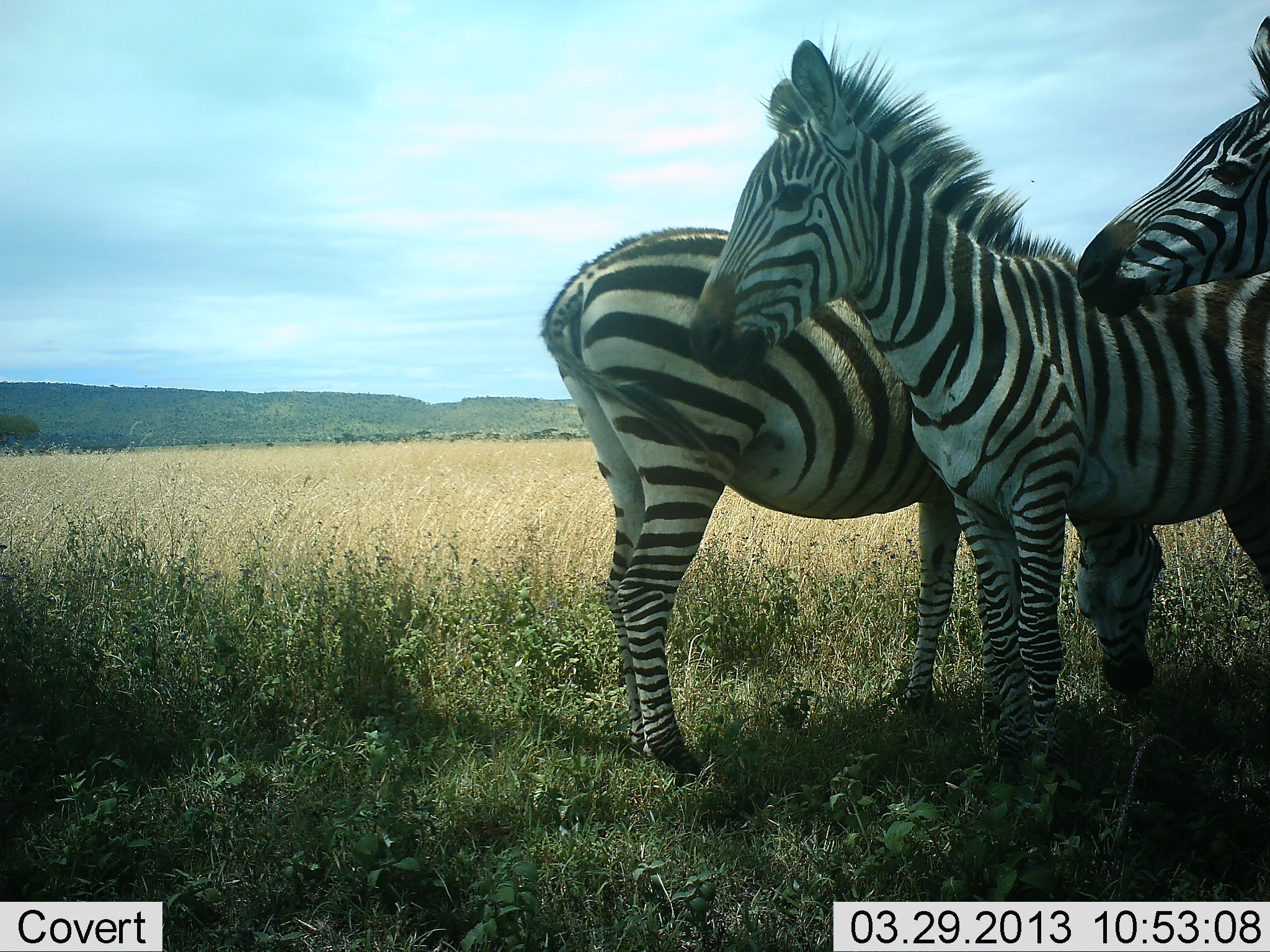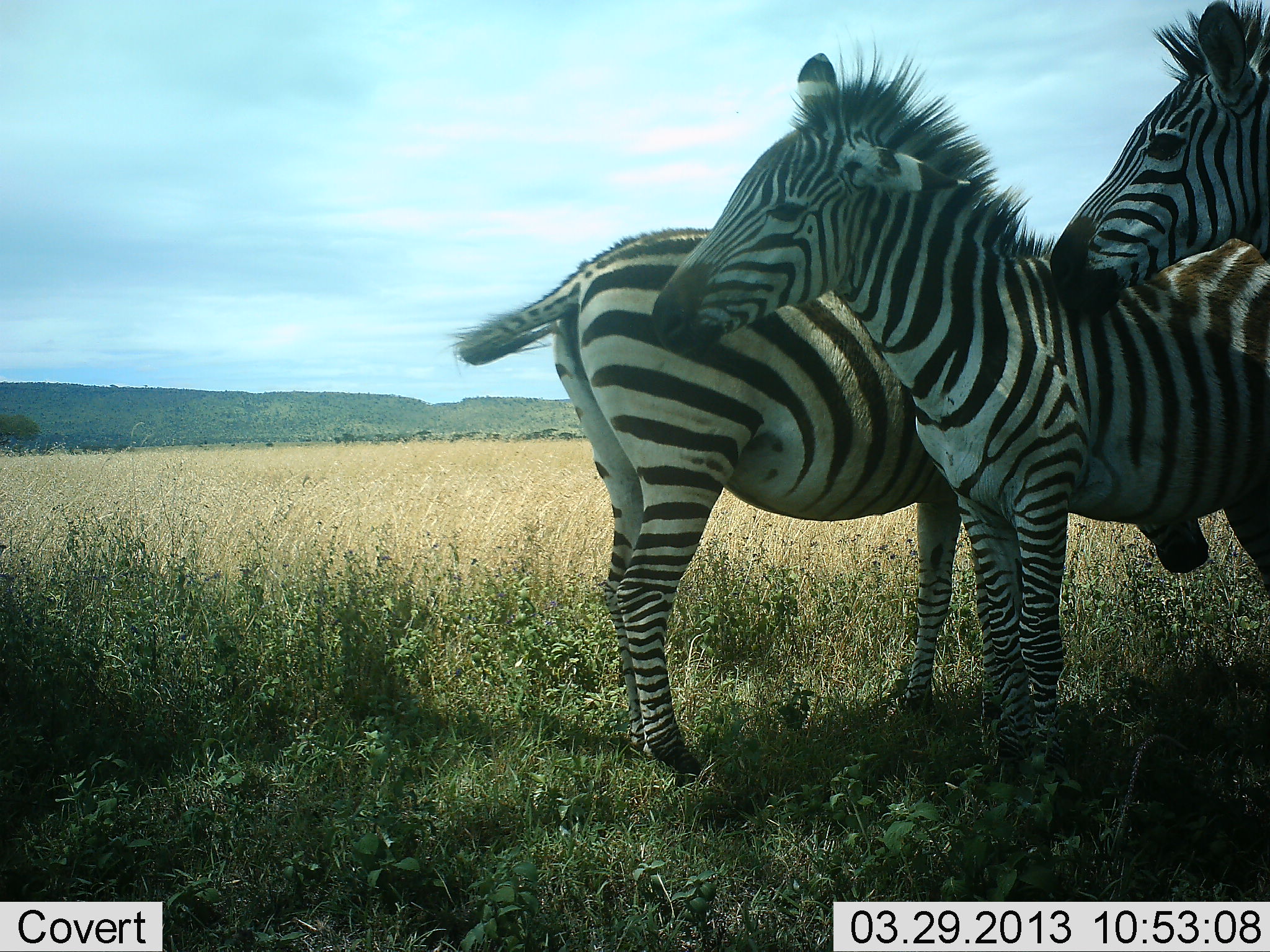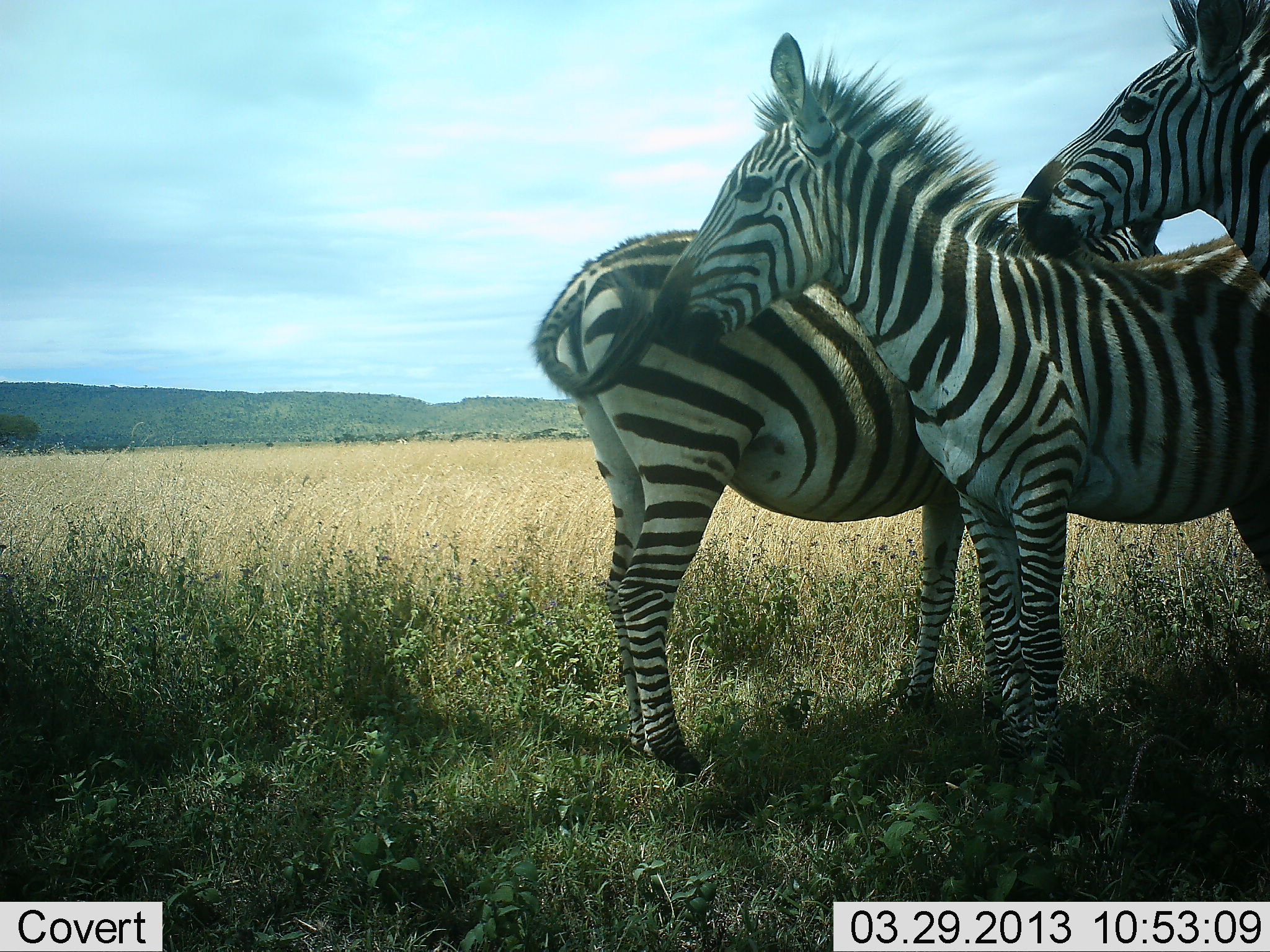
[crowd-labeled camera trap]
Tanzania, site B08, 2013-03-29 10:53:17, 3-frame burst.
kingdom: Animalia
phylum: Chordata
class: Mammalia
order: Perissodactyla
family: Equidae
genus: Equus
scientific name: Equus quagga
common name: plains zebra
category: zebra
Zebra (plains zebra) (Equus quagga), count 3. Behavior (volunteer vote fractions): standing 85%, resting 4%, moving 8%, interacting 46%. Young present (vote fraction): 8%. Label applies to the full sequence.